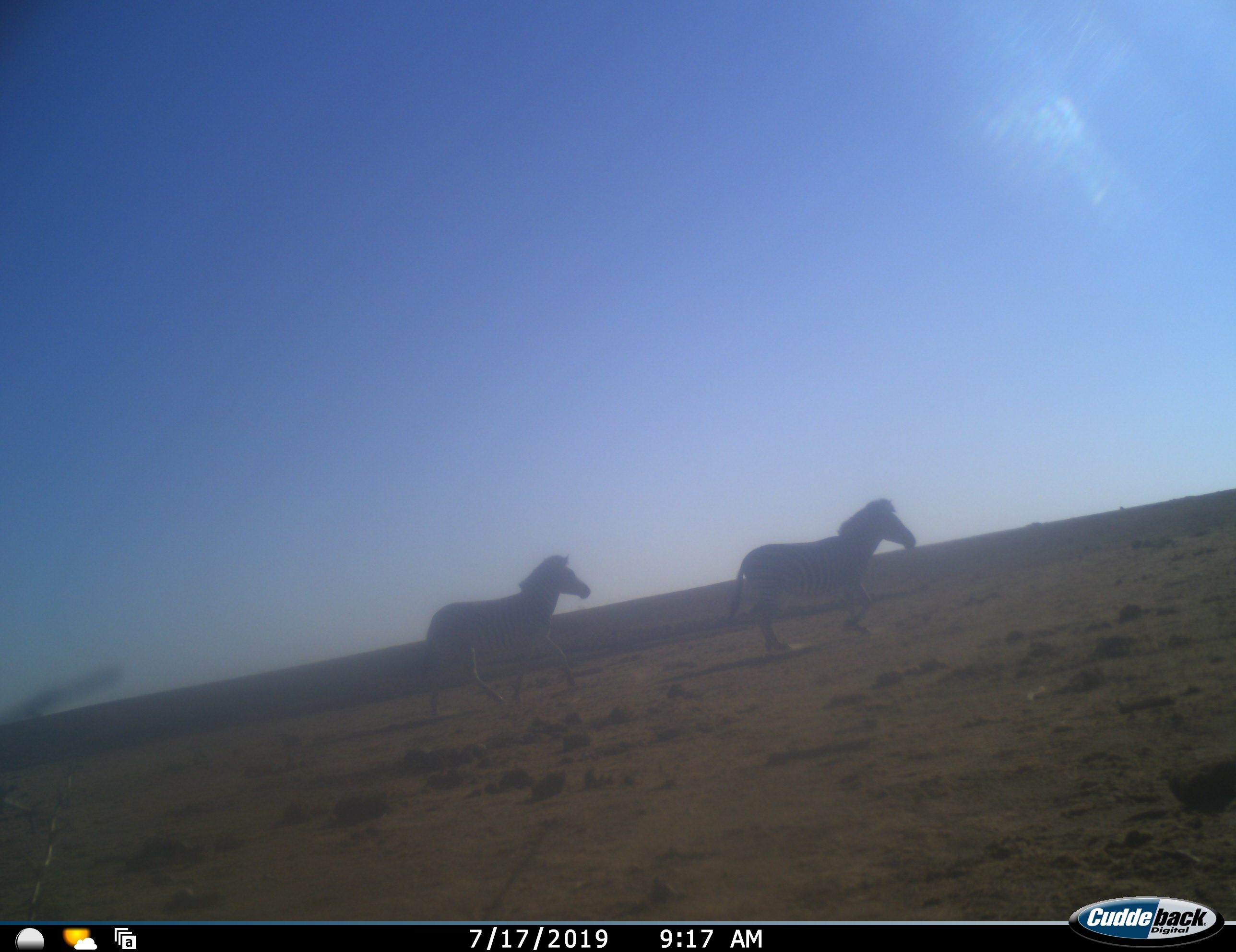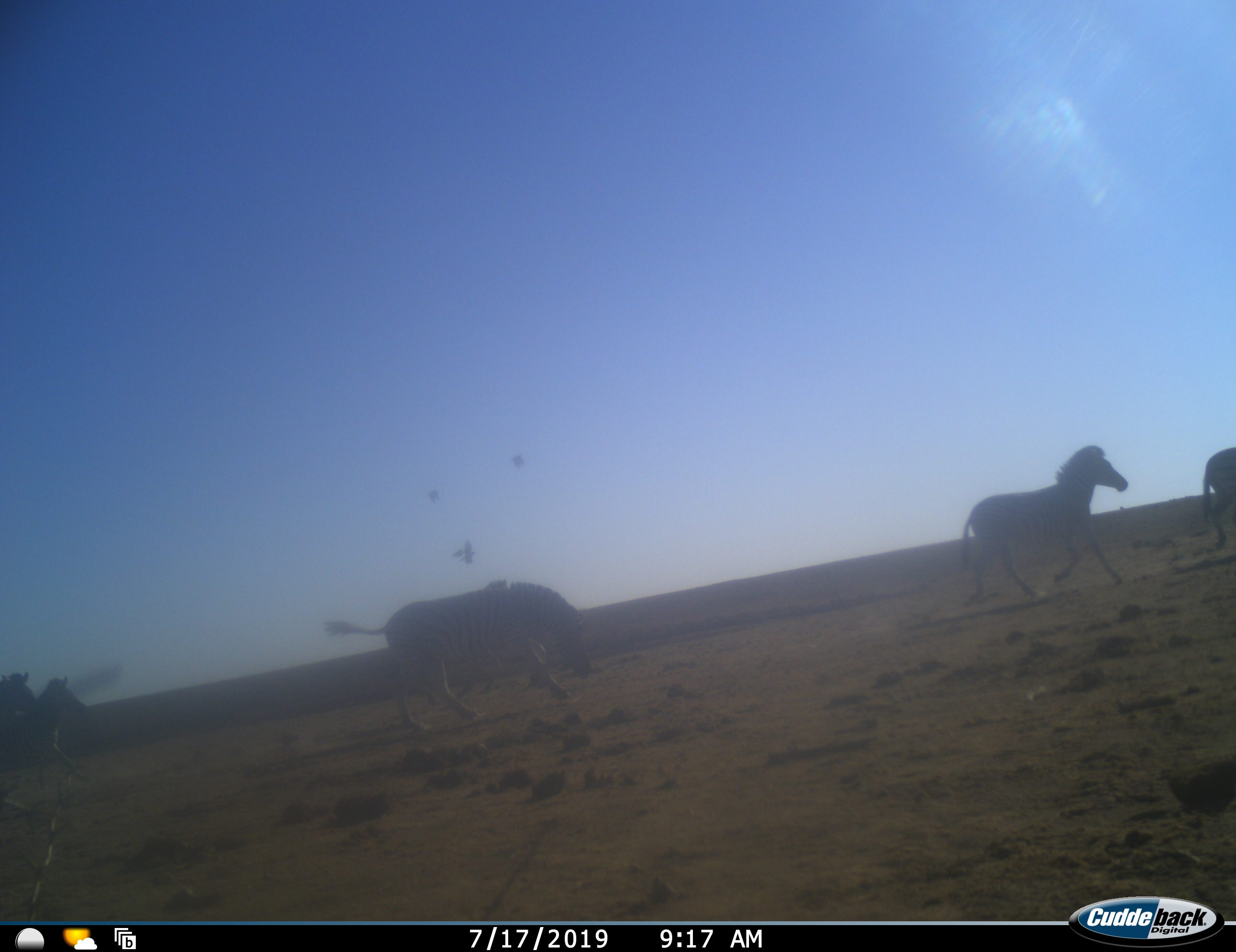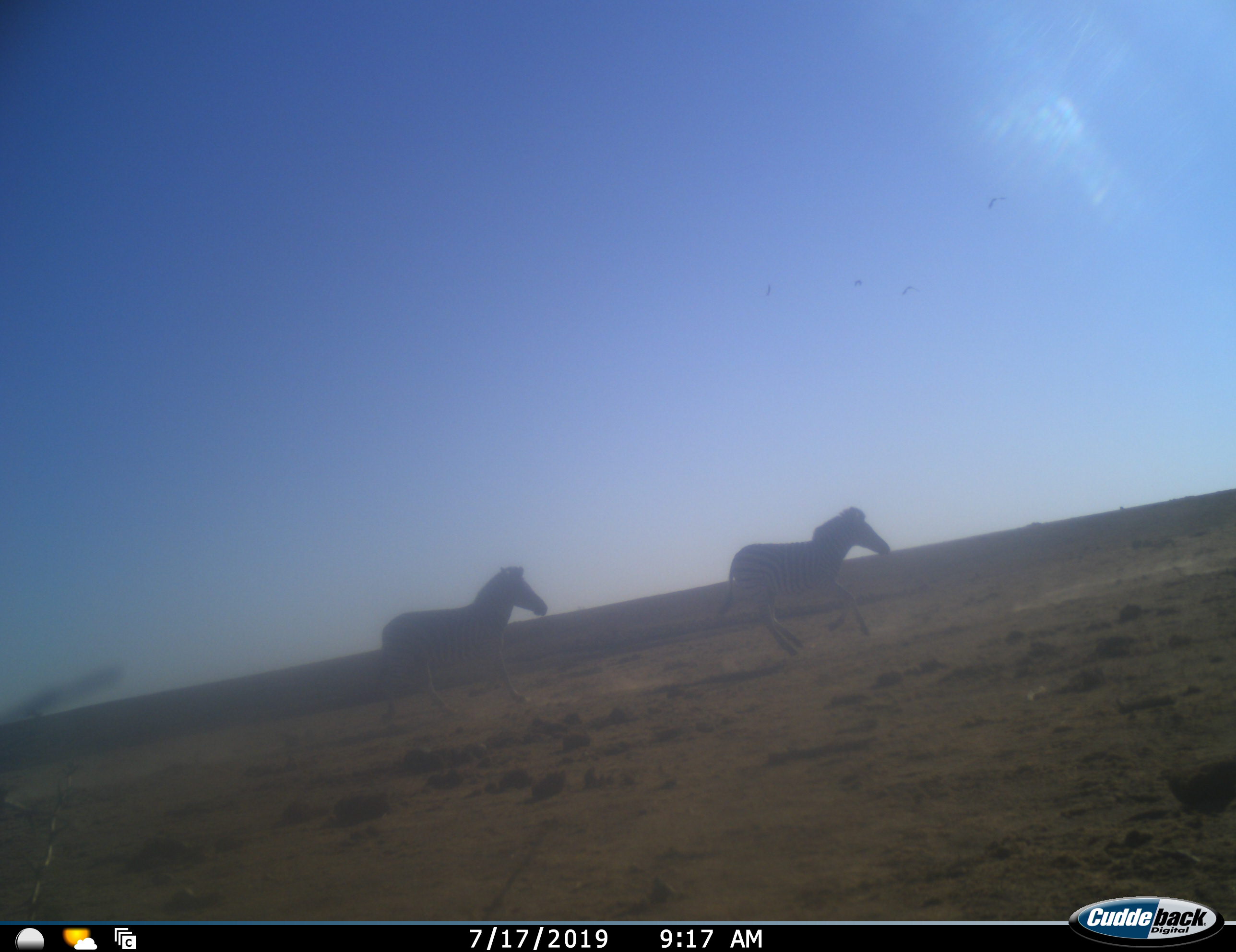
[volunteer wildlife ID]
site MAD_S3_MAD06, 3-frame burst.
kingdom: Animalia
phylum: Chordata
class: Mammalia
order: Perissodactyla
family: Equidae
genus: Equus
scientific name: Equus quagga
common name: plains zebra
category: zebraplains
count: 5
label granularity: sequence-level